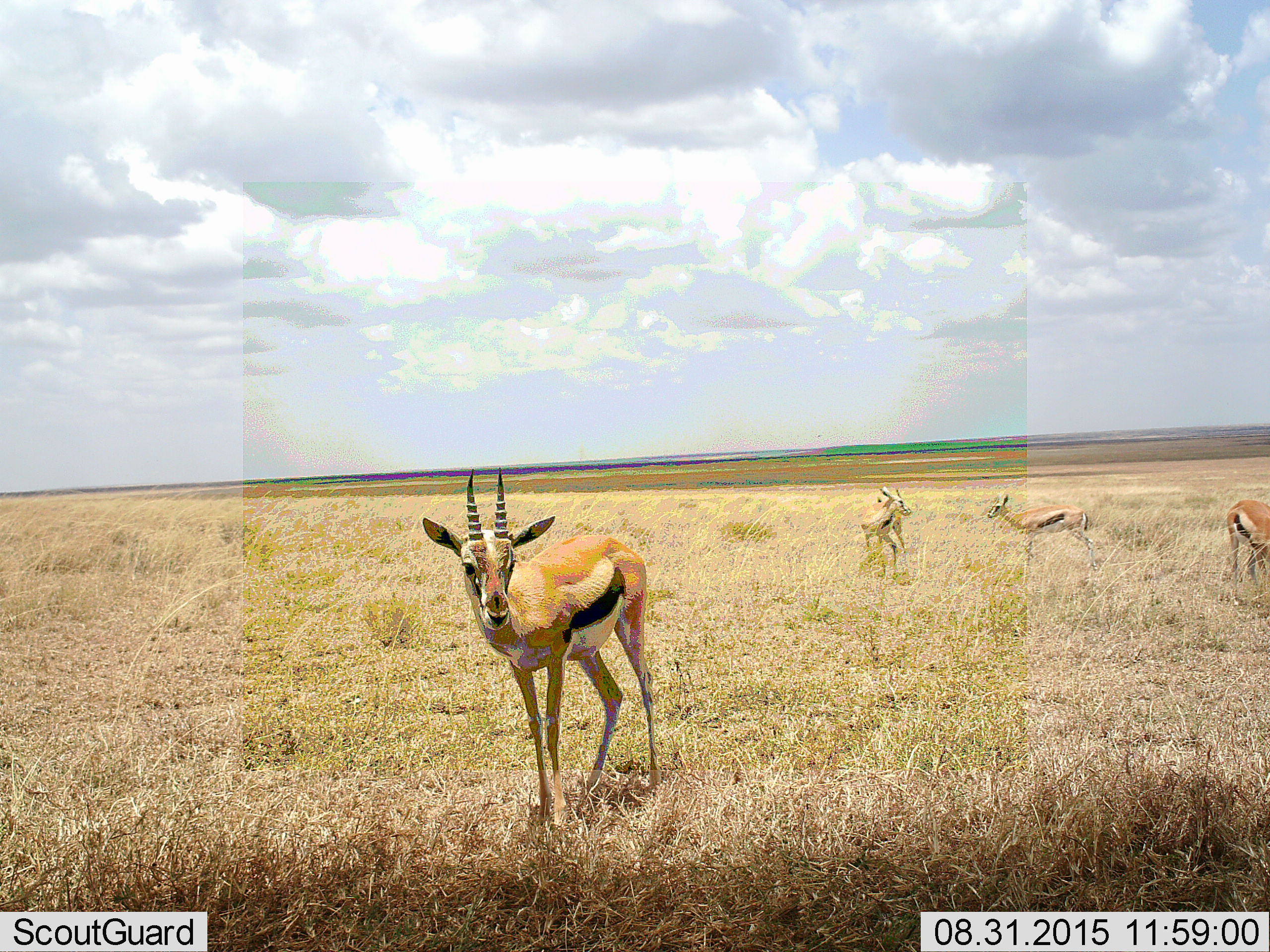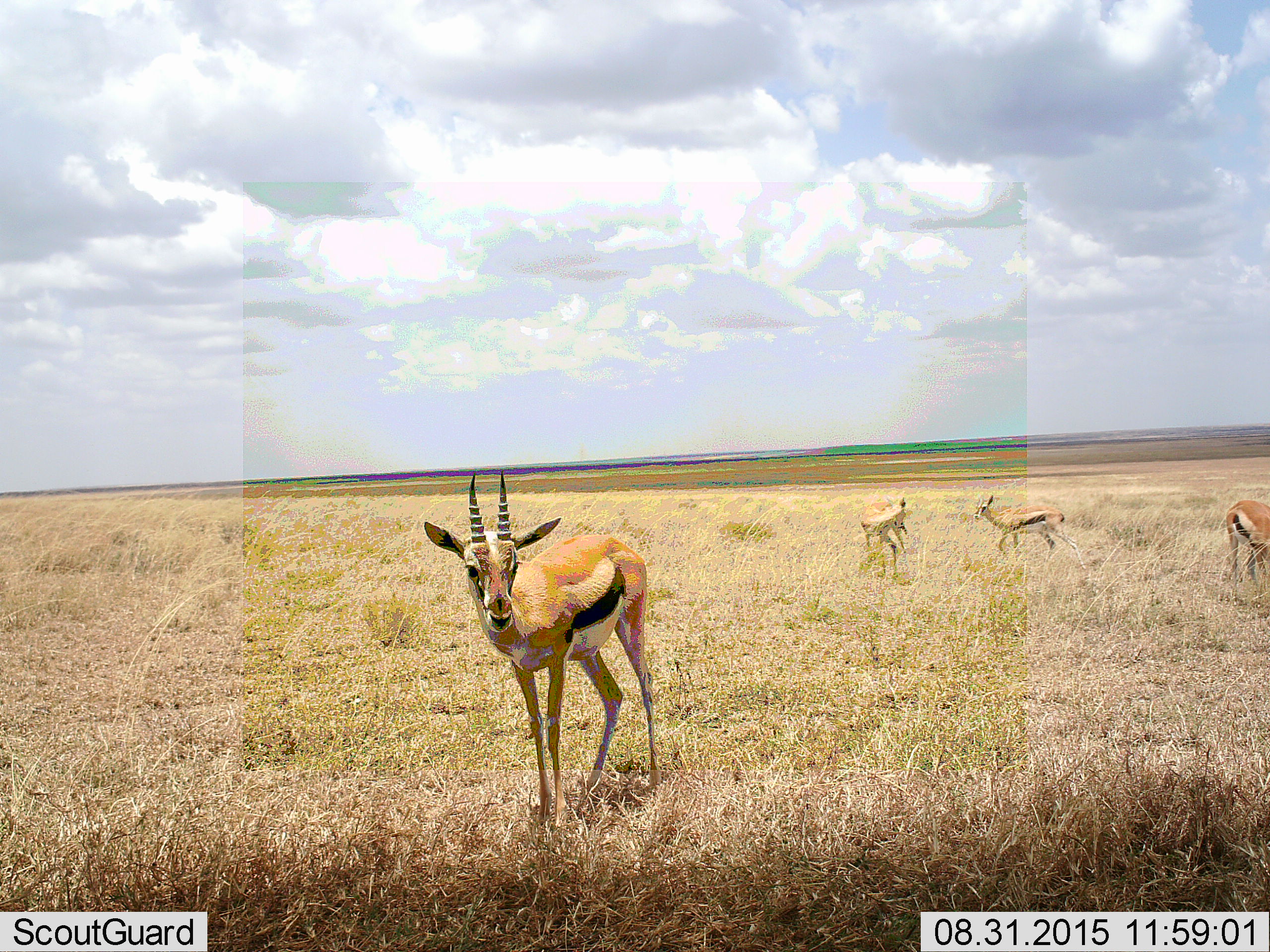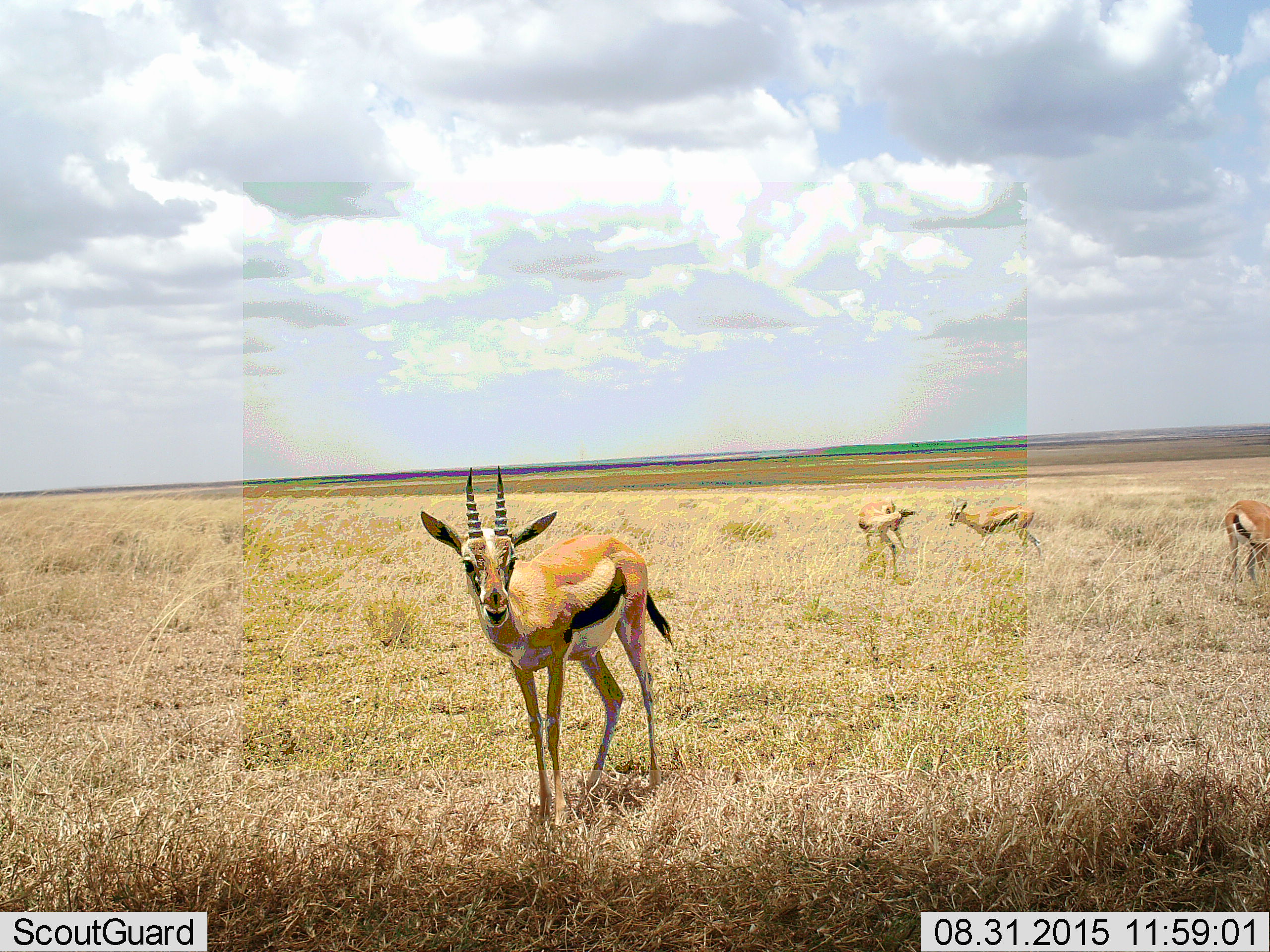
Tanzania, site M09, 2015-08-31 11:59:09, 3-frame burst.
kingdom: Animalia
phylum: Chordata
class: Mammalia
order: Artiodactyla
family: Bovidae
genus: Eudorcas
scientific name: Eudorcas thomsonii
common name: thomson's gazelle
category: gazellethomsons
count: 4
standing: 100%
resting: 0%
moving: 44%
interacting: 22%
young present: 0%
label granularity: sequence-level